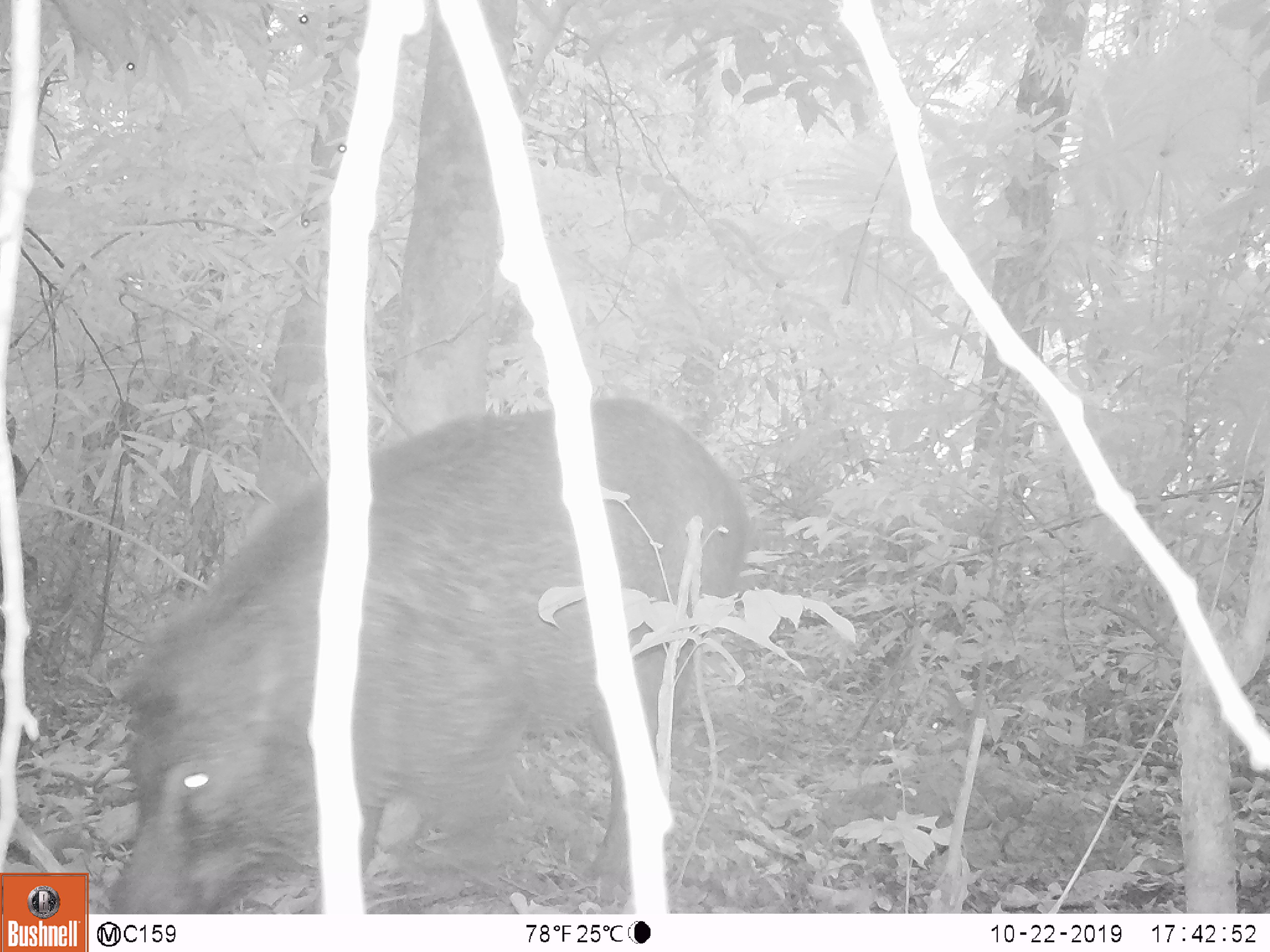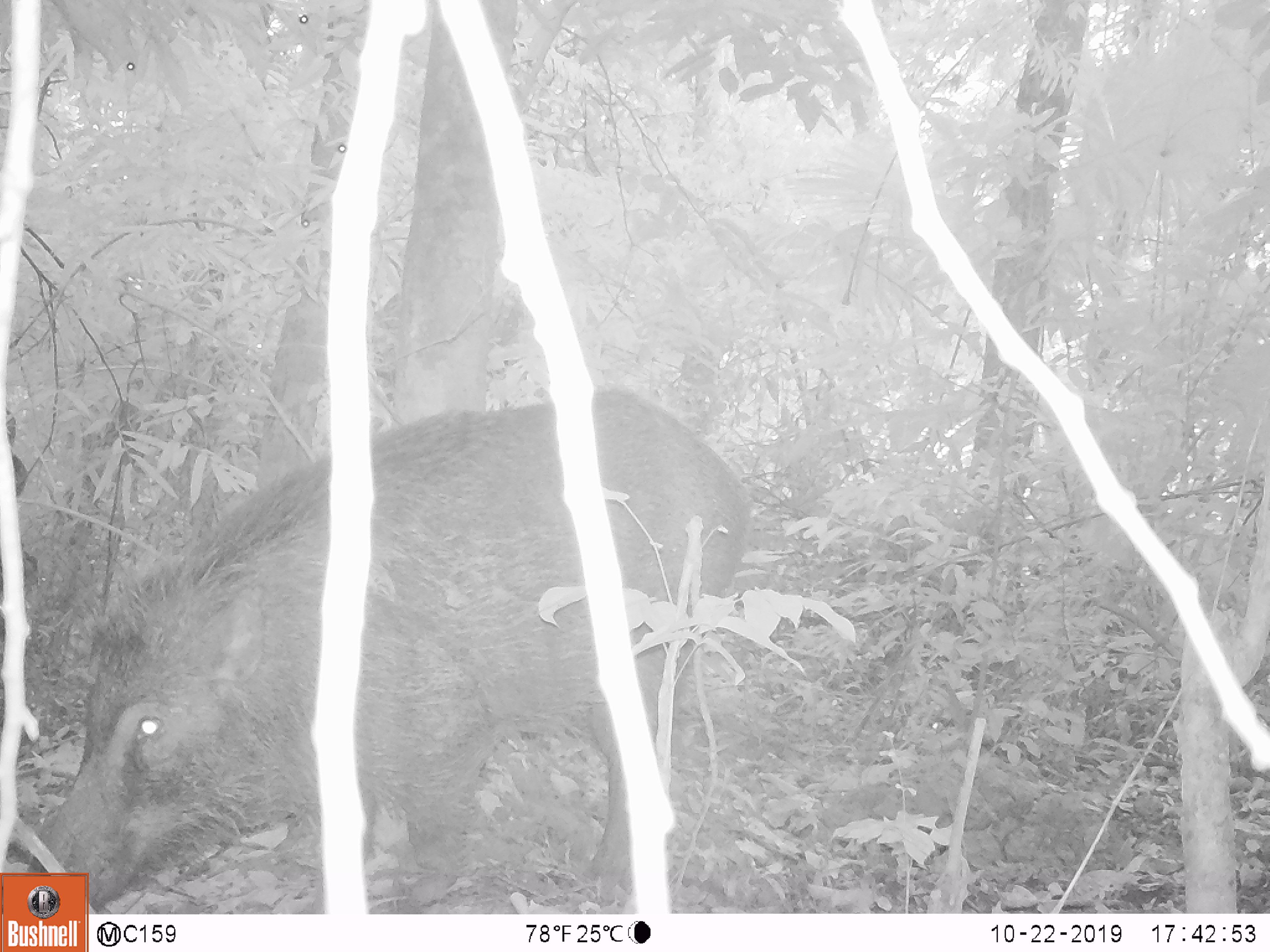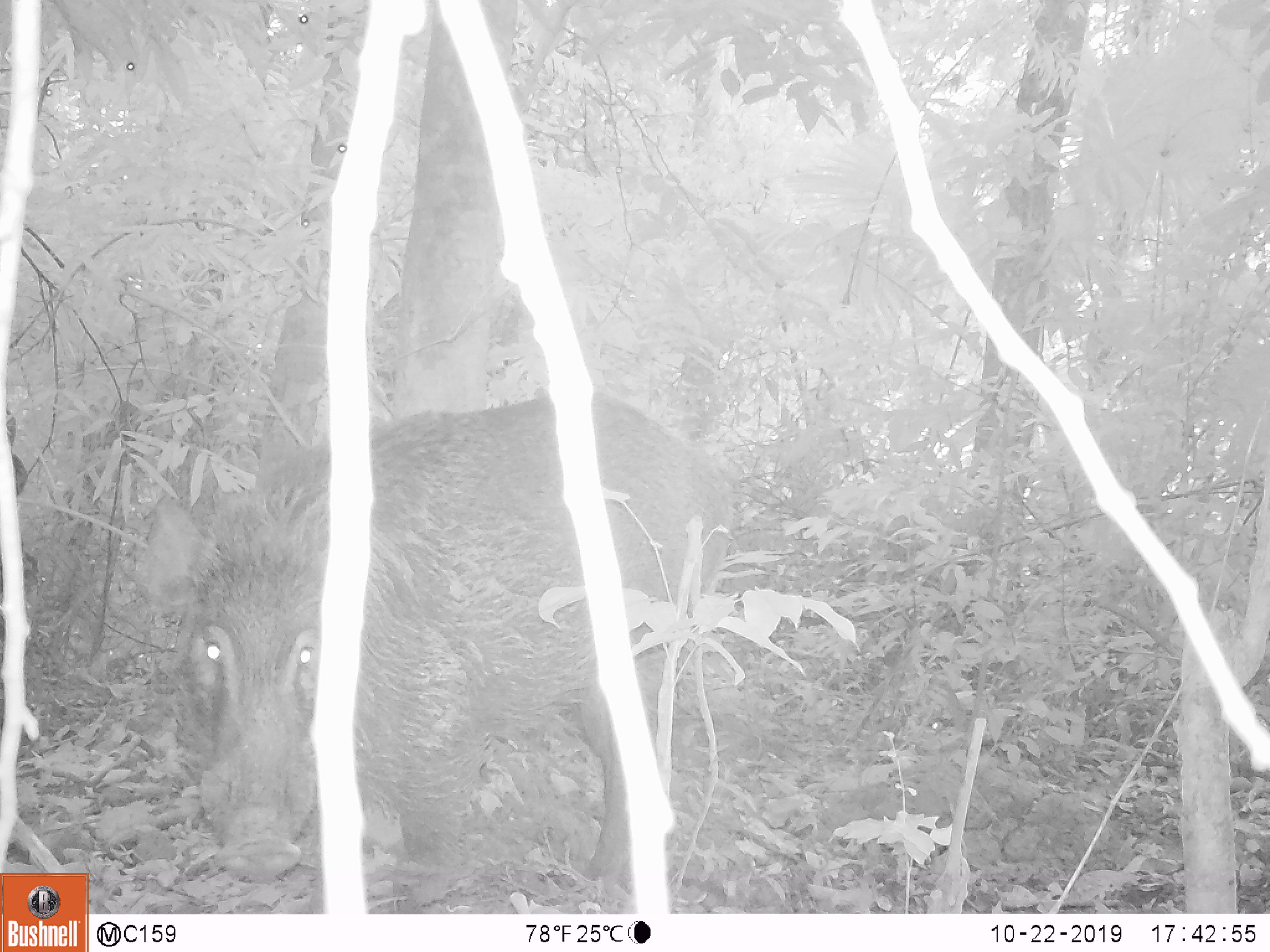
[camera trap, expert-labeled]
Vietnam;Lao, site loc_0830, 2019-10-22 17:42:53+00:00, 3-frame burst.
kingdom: Animalia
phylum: Chordata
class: Mammalia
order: Artiodactyla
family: Suidae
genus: Sus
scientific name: Sus scrofa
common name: eurasian wild pig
Eurasian wild pig (Sus scrofa). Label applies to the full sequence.